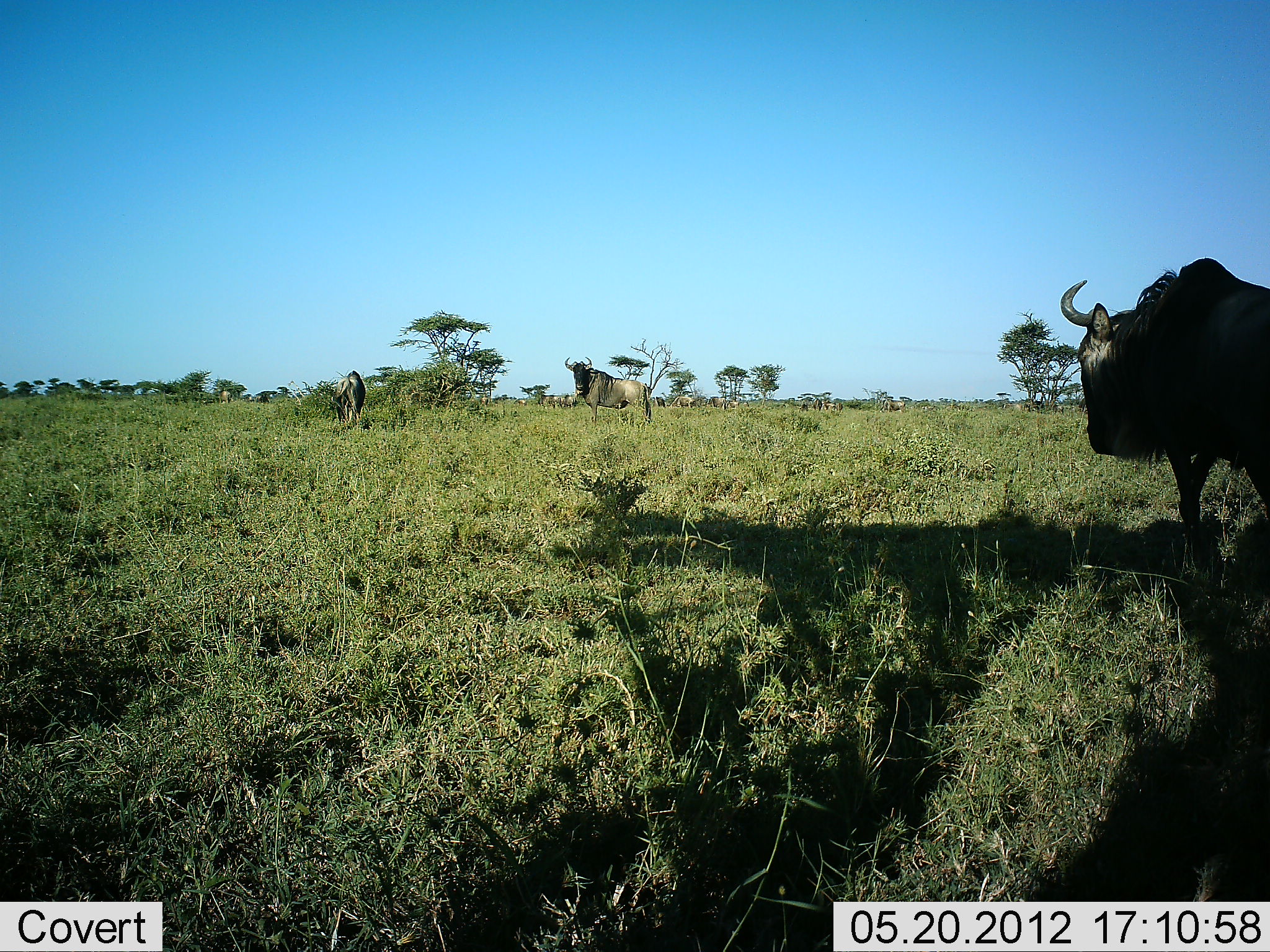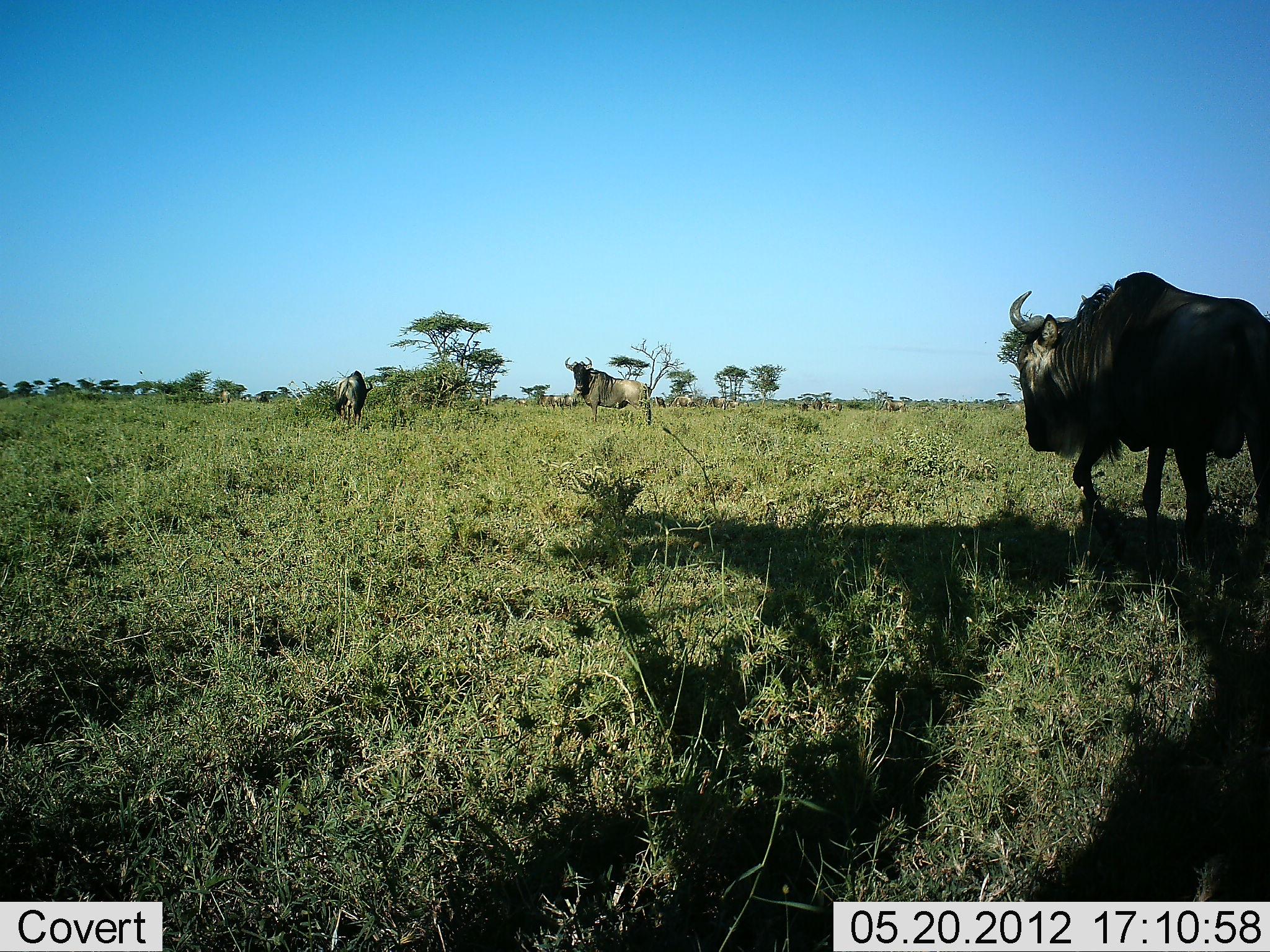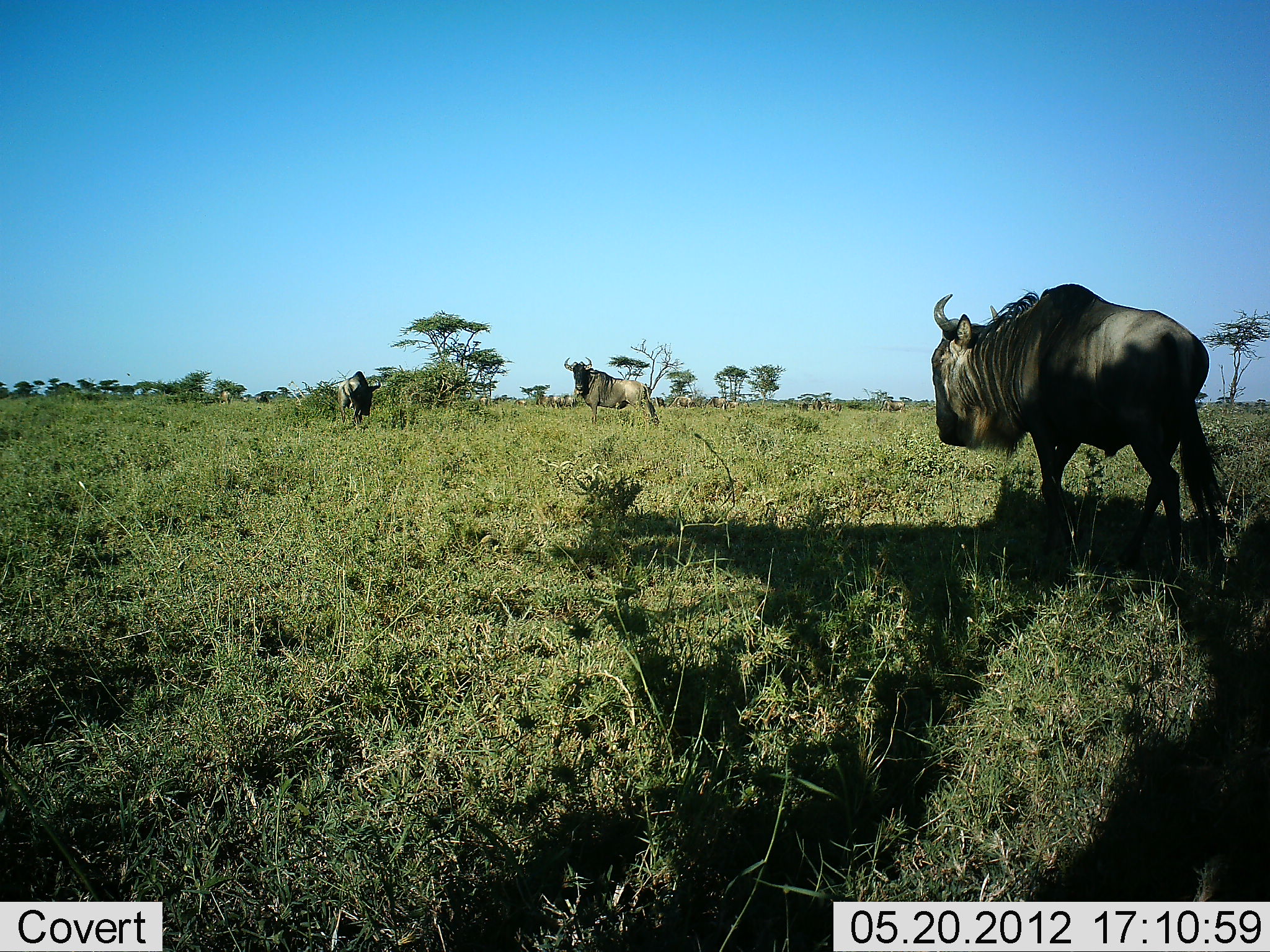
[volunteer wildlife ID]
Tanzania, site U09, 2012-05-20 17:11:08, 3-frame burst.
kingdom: Animalia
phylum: Chordata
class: Mammalia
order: Artiodactyla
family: Bovidae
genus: Connochaetes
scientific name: Connochaetes taurinus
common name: blue wildebeest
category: wildebeest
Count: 4.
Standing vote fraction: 70%.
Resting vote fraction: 0%.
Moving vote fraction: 100%.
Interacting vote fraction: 0%.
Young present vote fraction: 0%.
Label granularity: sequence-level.